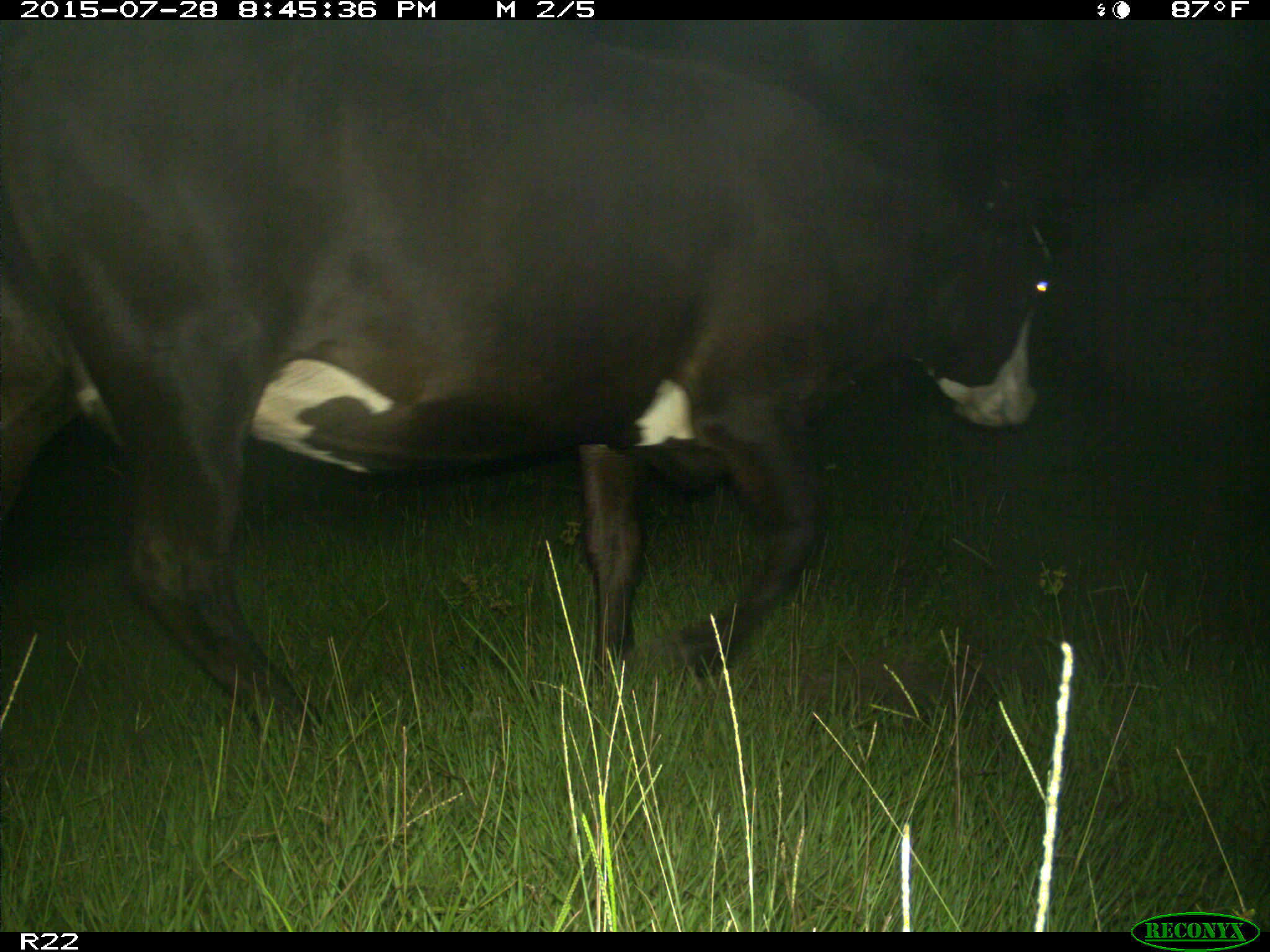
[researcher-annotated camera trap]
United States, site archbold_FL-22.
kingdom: Animalia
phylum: Chordata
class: Mammalia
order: Artiodactyla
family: Bovidae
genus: Bos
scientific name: Bos taurus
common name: domestic cow